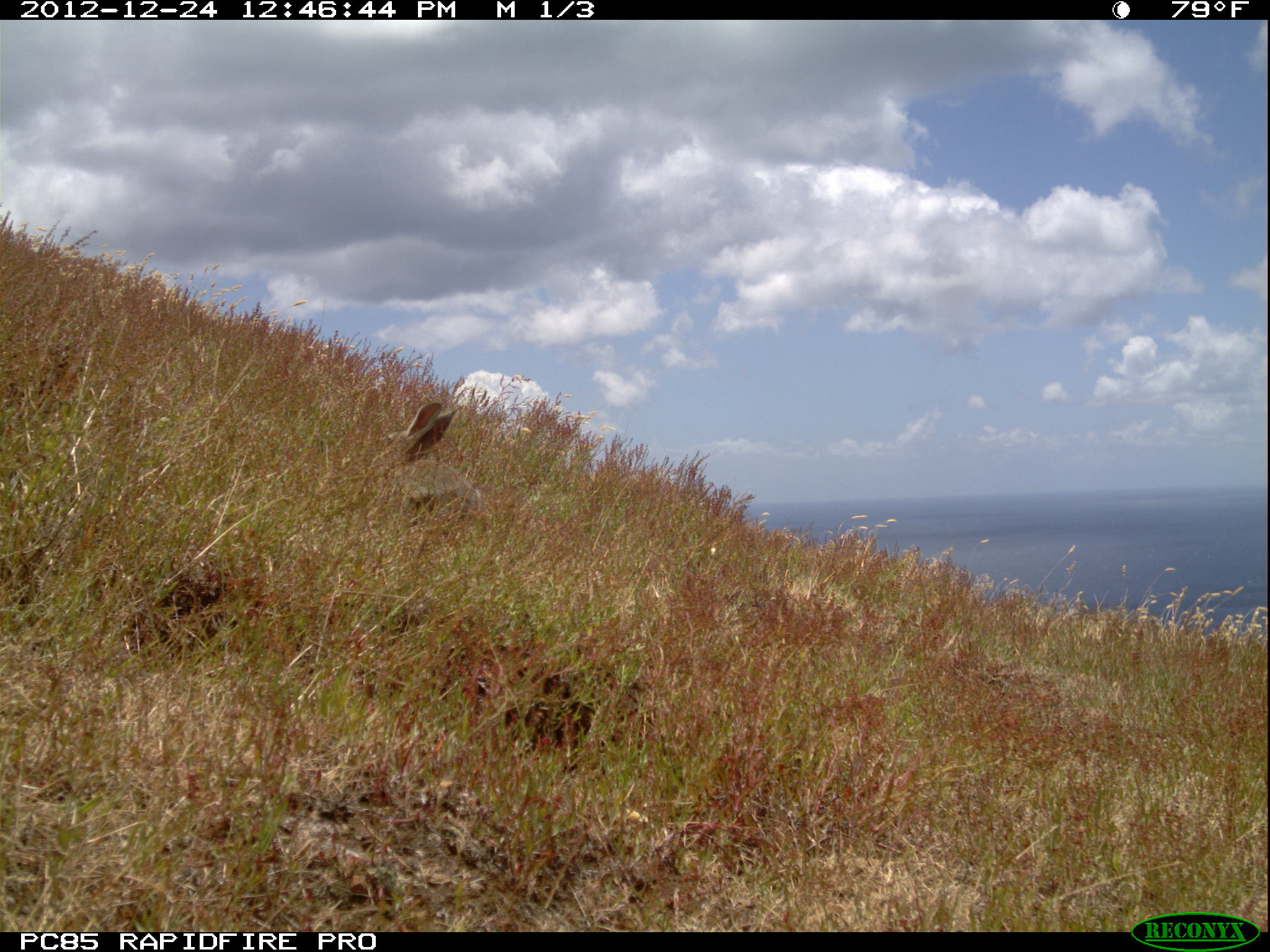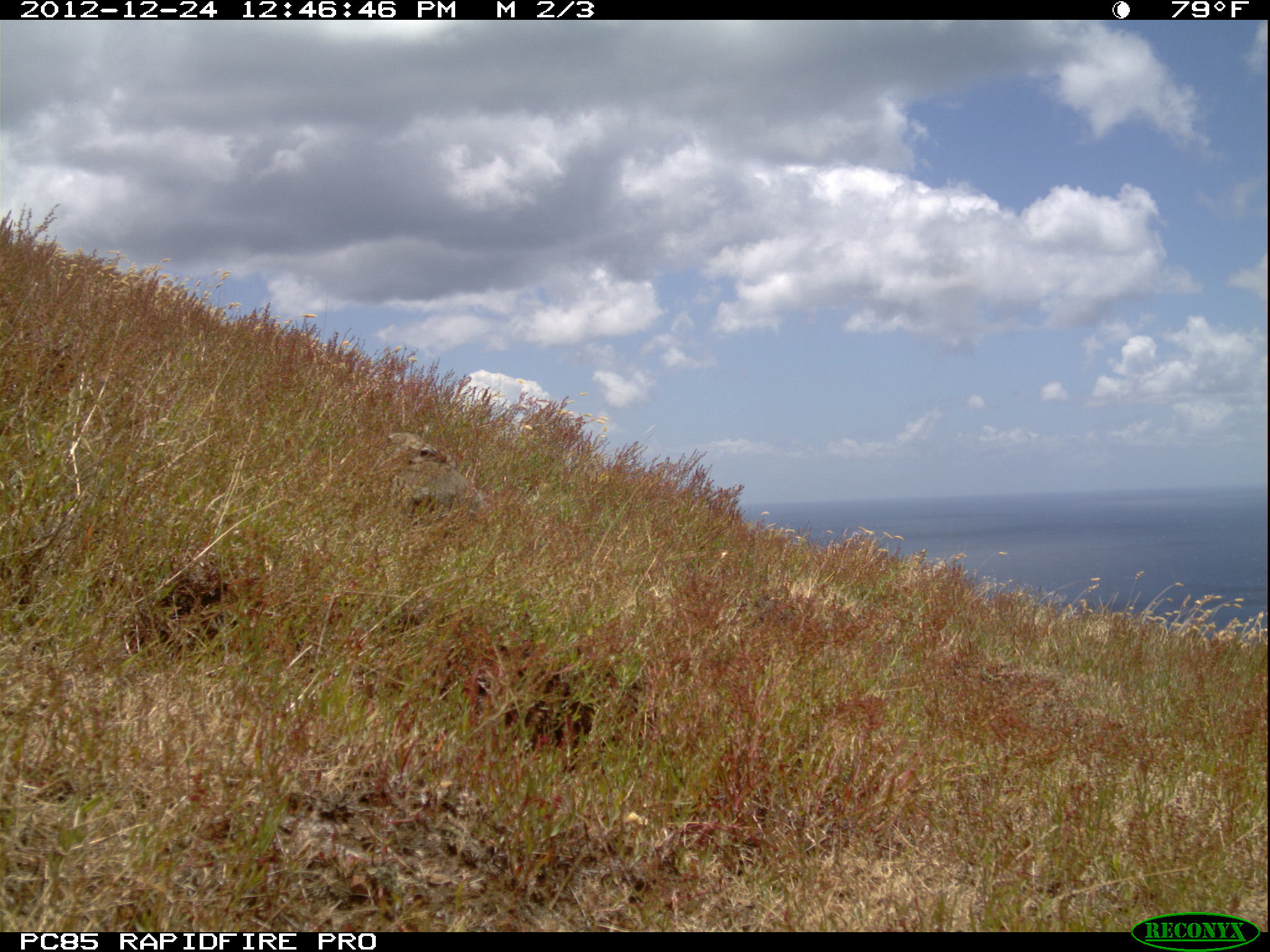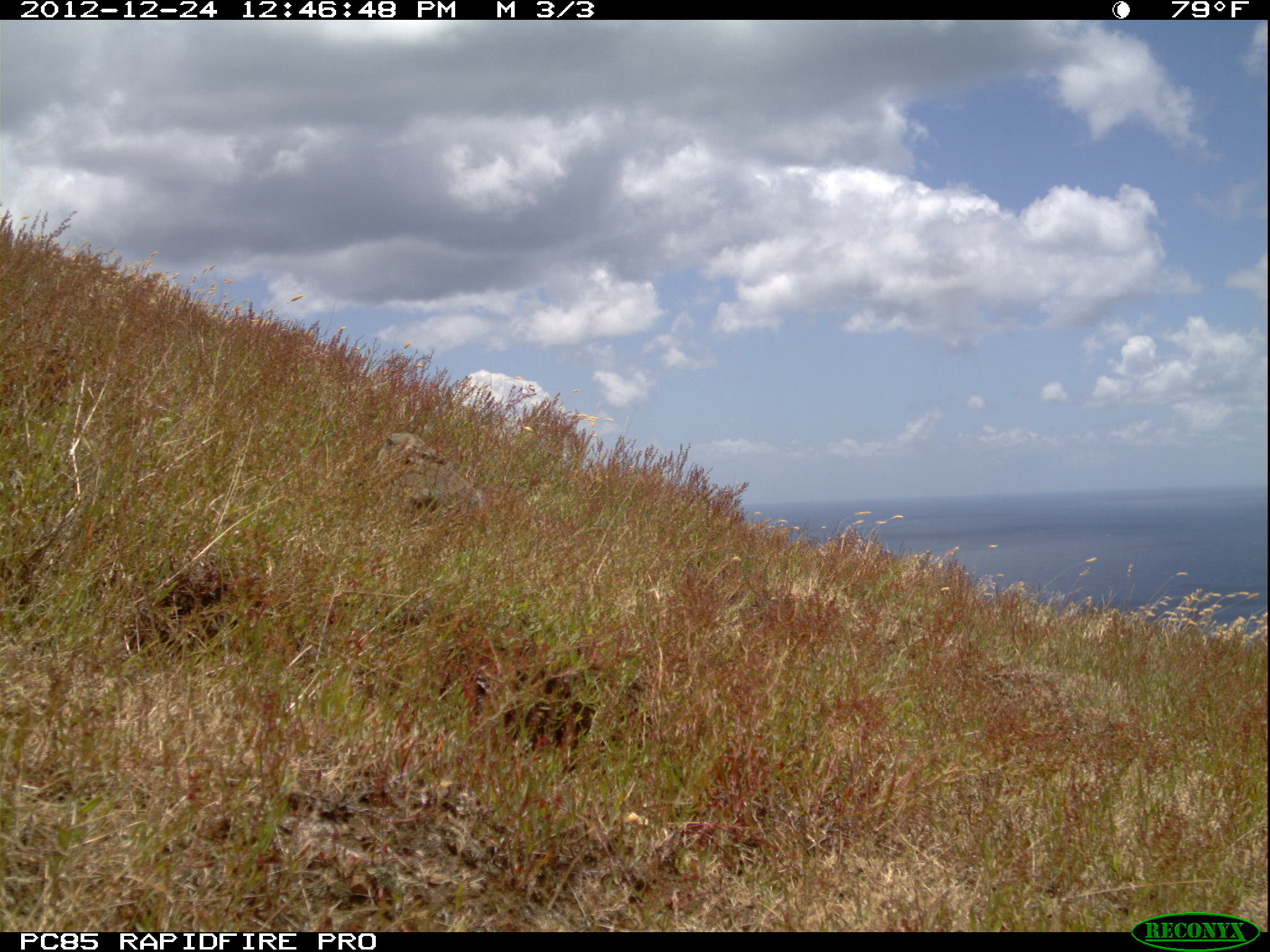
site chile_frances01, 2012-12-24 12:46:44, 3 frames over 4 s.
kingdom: Animalia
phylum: Chordata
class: Mammalia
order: Lagomorpha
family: Leporidae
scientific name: Leporidae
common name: rabbits and hares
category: rabbit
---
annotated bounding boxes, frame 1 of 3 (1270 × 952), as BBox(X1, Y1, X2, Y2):
rabbit: BBox(388, 399, 482, 521)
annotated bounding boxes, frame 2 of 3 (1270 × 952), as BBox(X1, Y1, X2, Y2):
rabbit: BBox(382, 435, 481, 516)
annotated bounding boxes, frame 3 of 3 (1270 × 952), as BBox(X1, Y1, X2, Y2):
rabbit: BBox(368, 428, 486, 523)